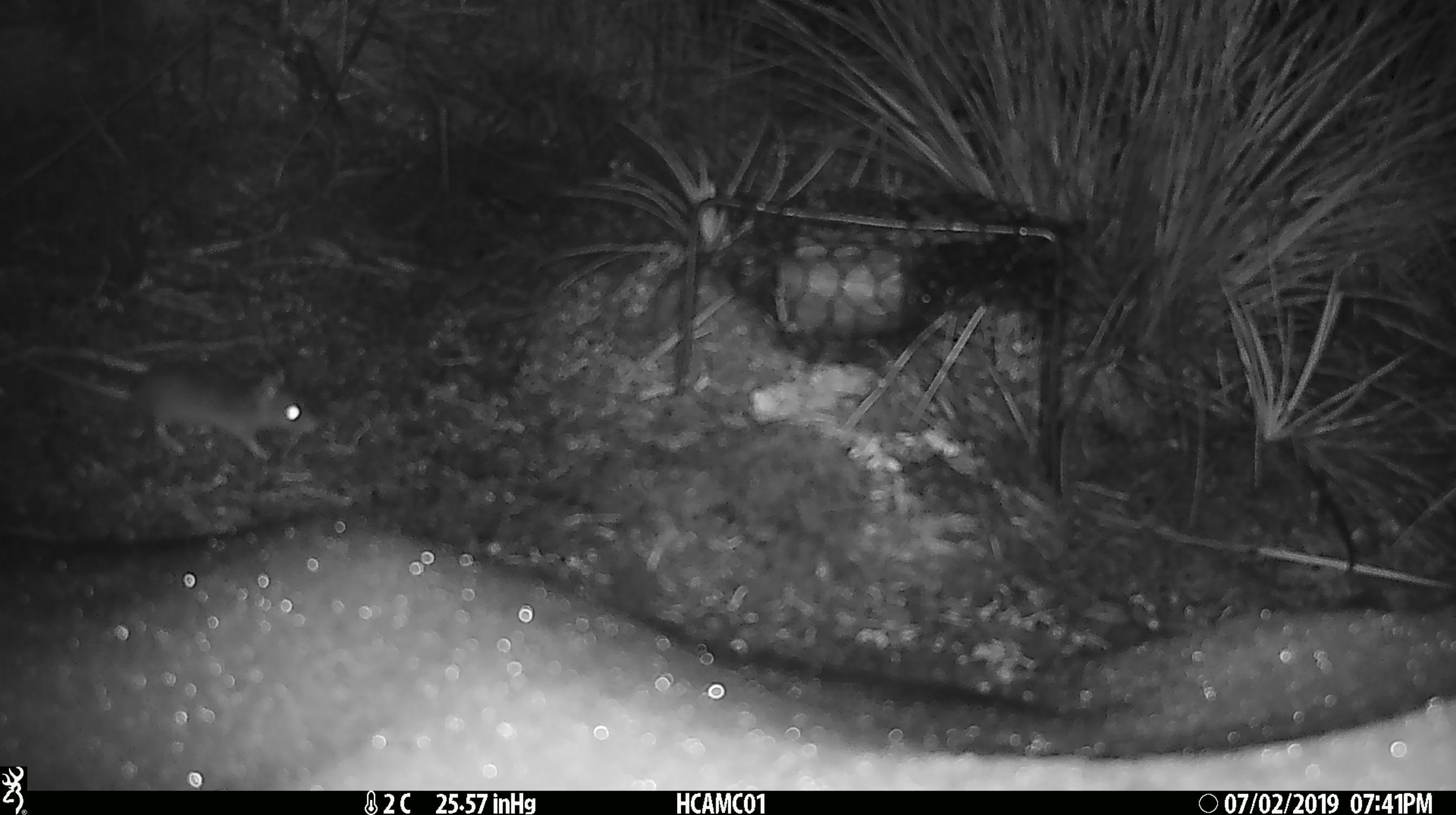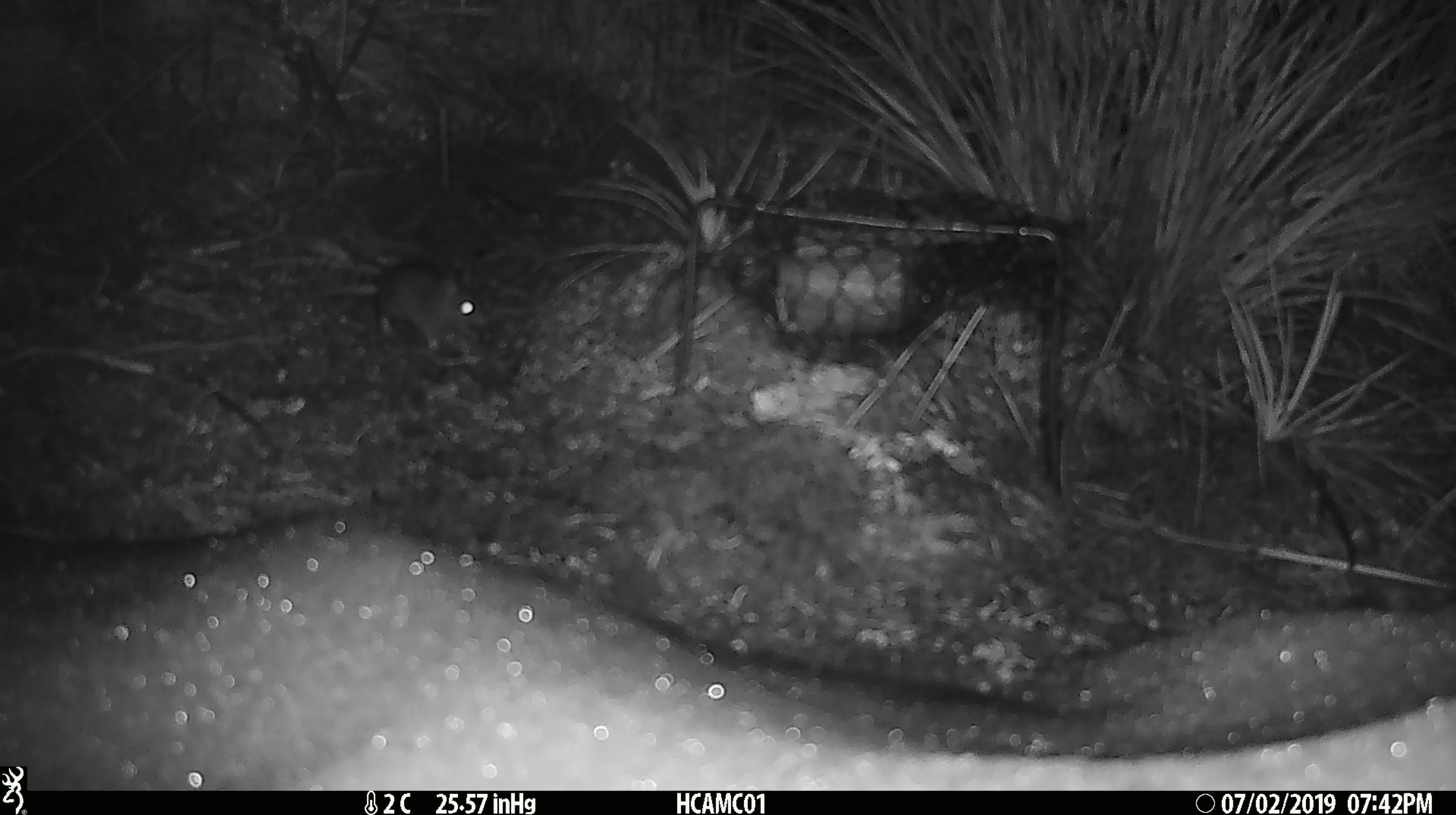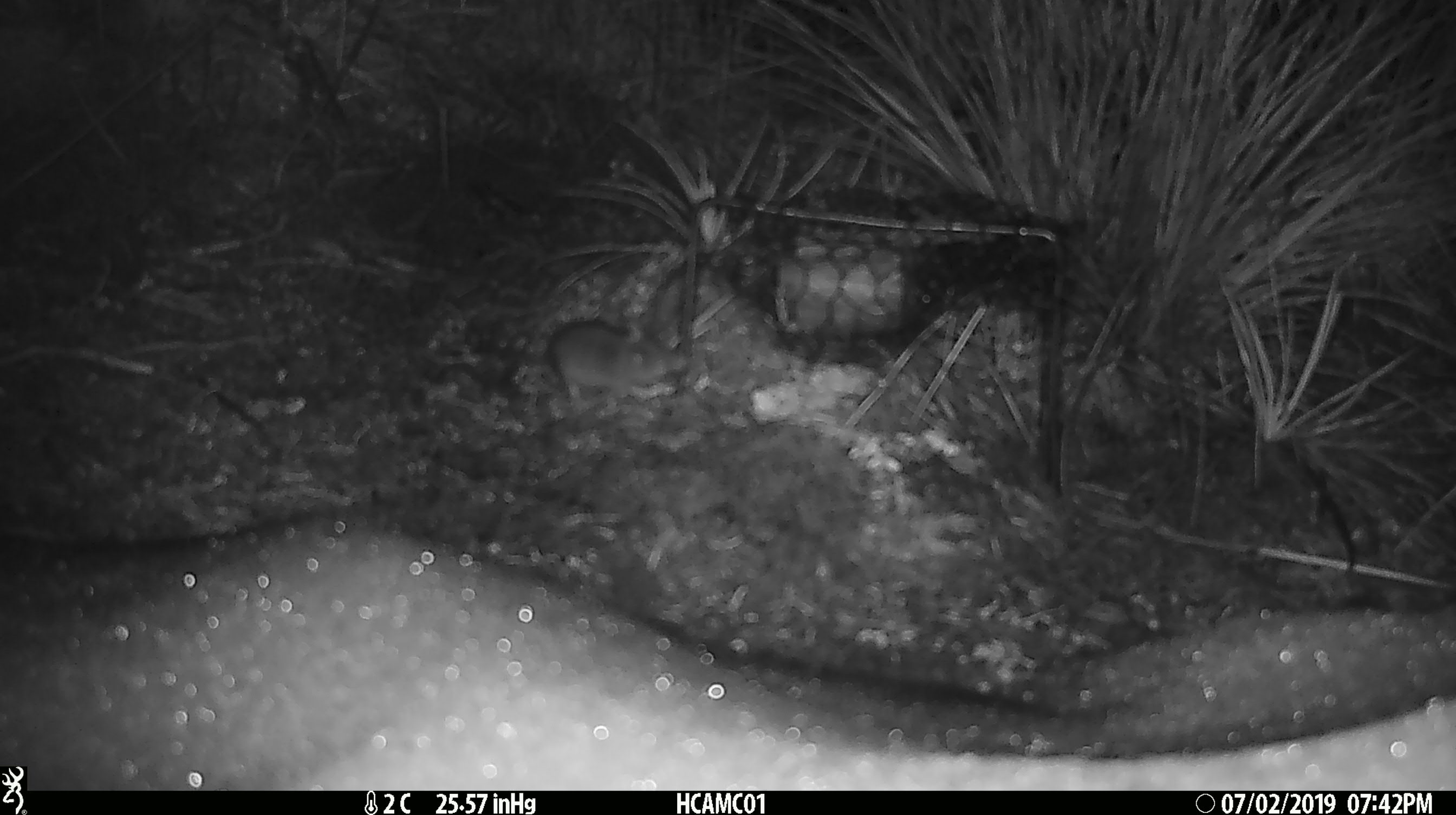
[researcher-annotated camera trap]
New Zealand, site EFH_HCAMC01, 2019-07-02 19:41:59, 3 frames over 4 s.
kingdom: Animalia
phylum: Chordata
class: Mammalia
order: Rodentia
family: Muridae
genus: Mus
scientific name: Mus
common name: mouse